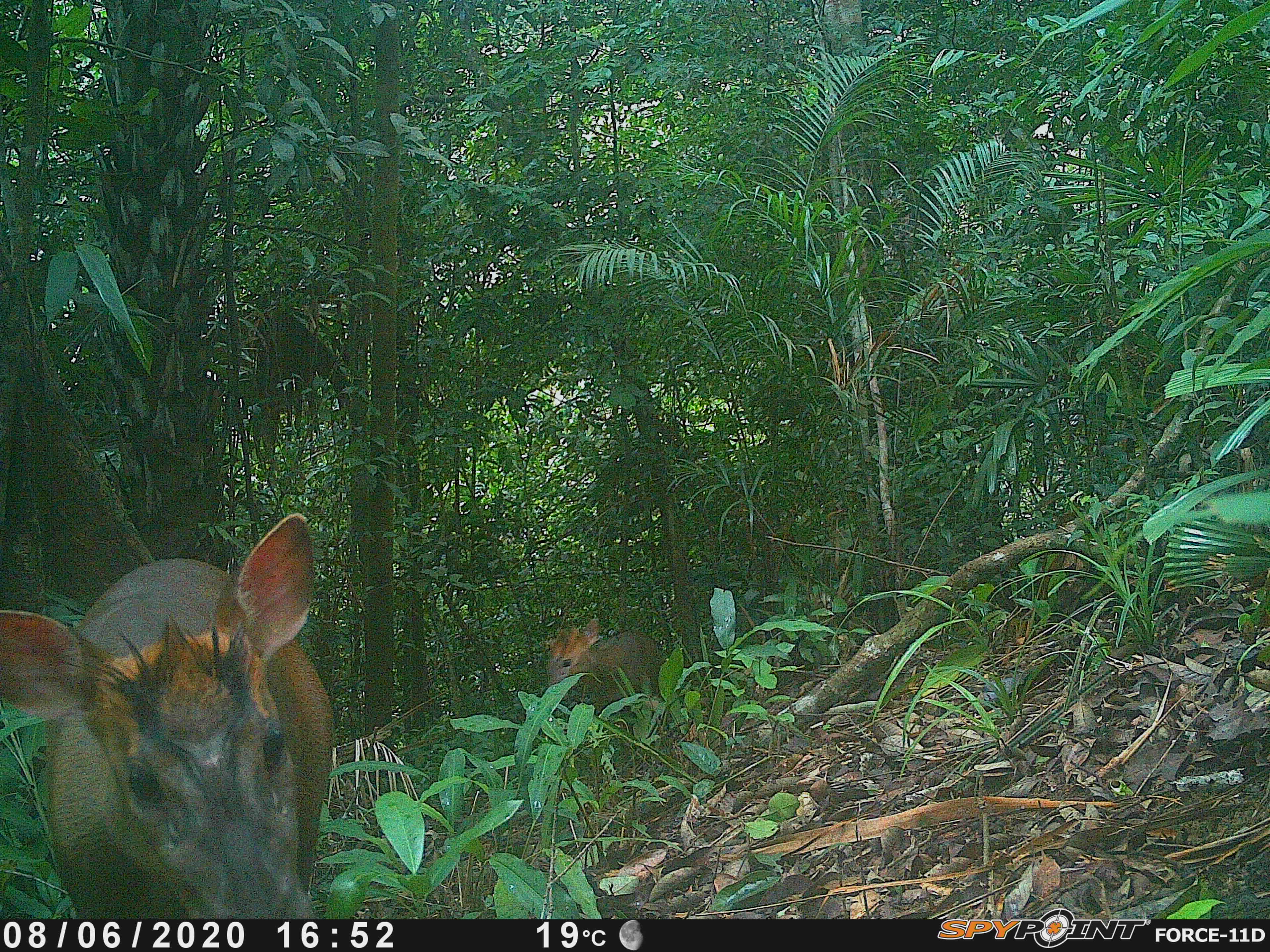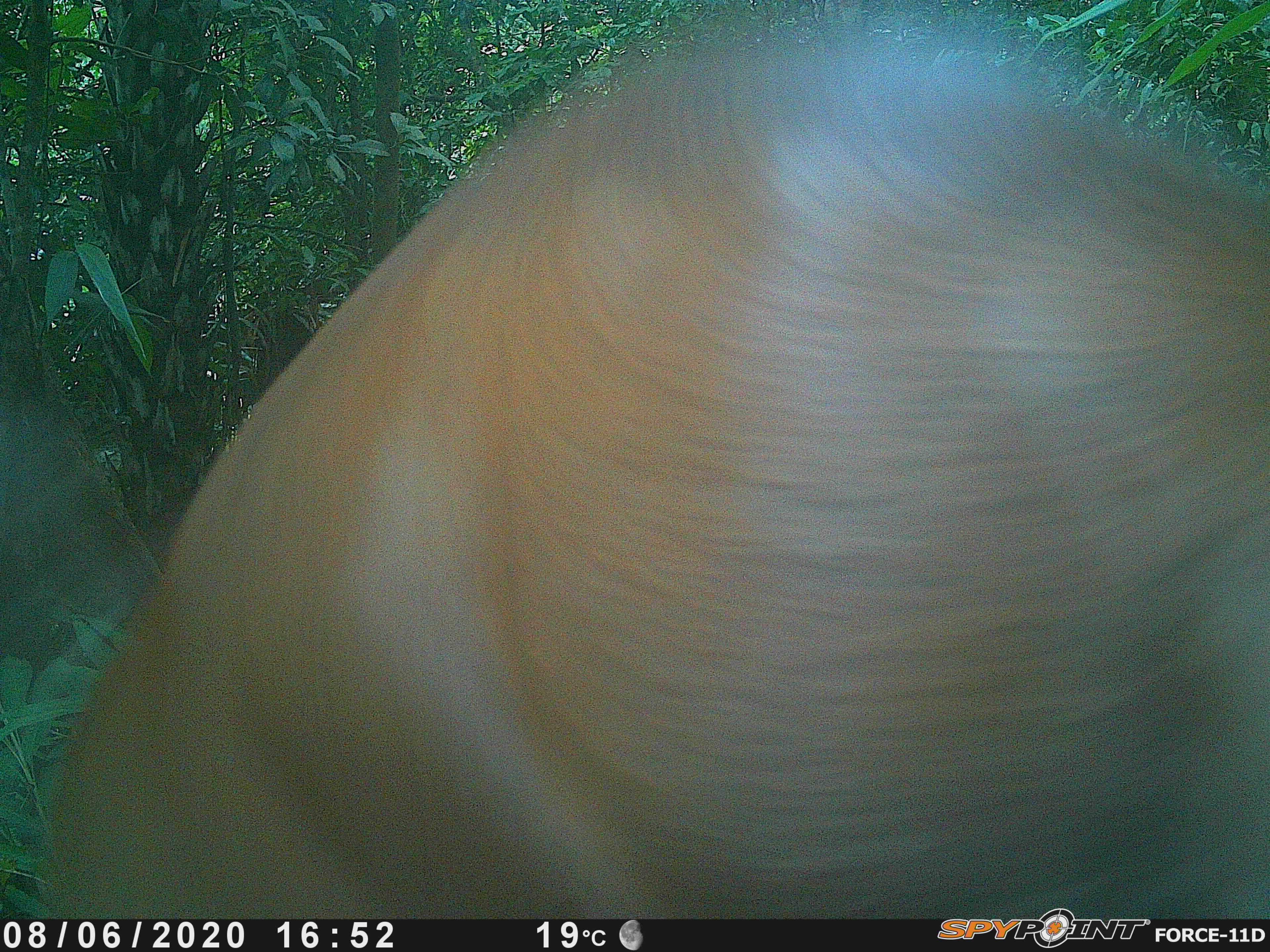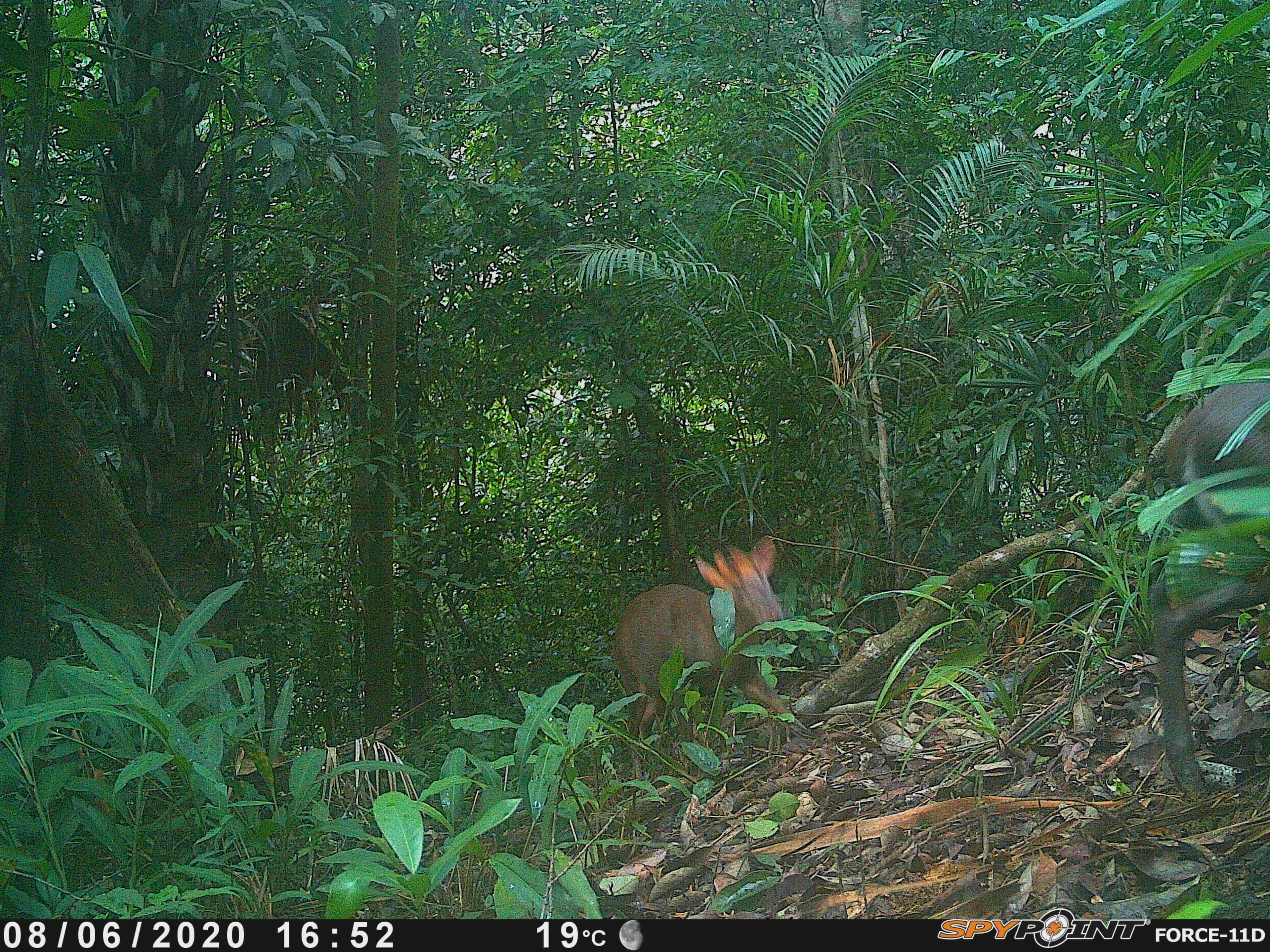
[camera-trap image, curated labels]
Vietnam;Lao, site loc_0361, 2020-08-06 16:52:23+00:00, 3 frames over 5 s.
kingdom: Animalia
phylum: Chordata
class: Mammalia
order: Artiodactyla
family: Cervidae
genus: Muntiacus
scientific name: Muntiacus rooseveltorum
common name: roosevelt's muntjac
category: roosevelts muntjac group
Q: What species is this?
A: Roosevelts muntjac group (roosevelt's muntjac) (Muntiacus rooseveltorum).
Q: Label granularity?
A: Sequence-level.